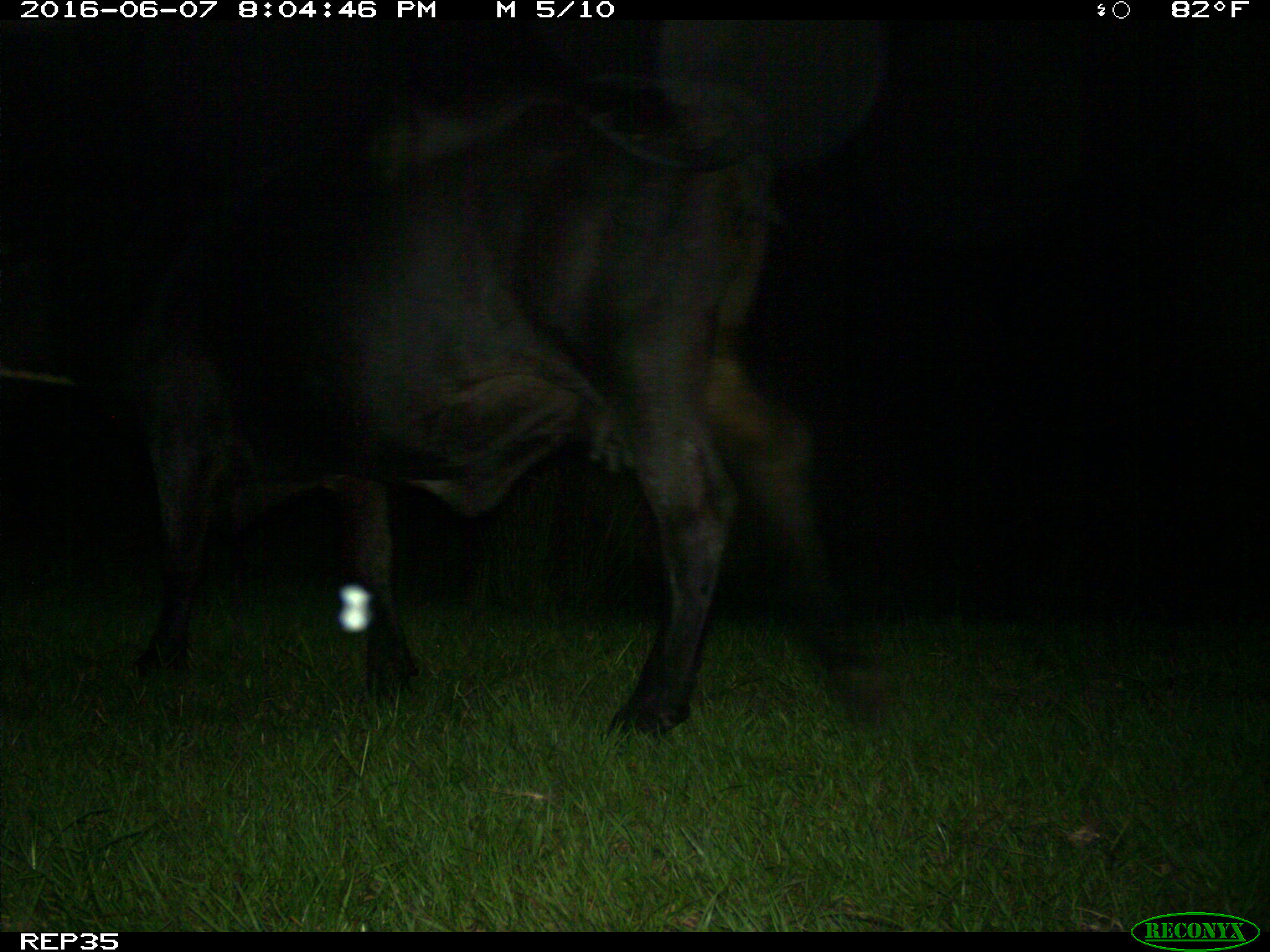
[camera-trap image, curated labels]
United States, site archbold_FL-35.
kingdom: Animalia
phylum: Chordata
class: Mammalia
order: Artiodactyla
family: Bovidae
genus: Bos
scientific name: Bos taurus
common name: domestic cow